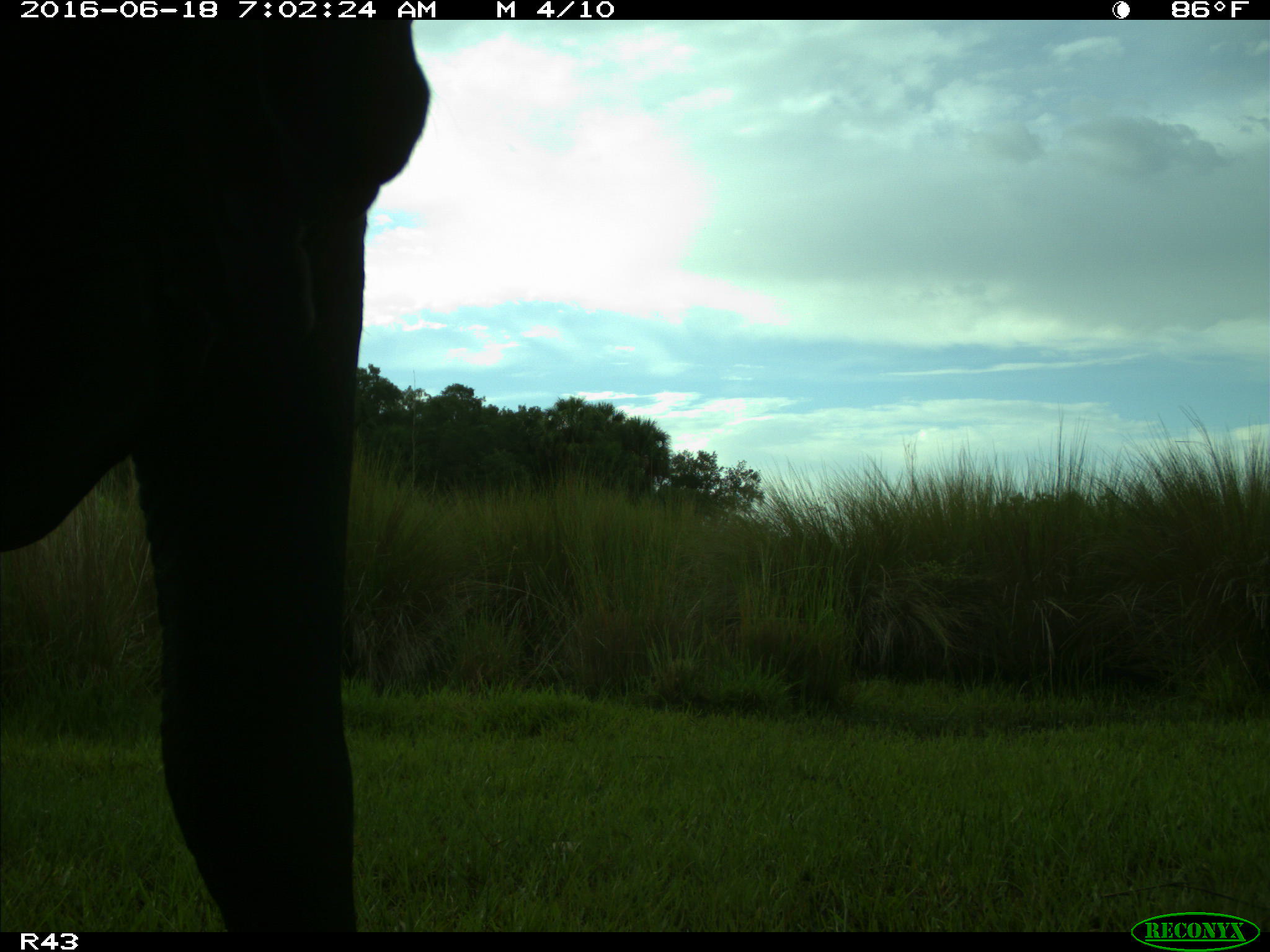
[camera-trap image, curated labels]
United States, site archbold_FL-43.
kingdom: Animalia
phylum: Chordata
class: Mammalia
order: Artiodactyla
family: Bovidae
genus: Bos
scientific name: Bos taurus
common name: domestic cow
Bos taurus (domestic cow).